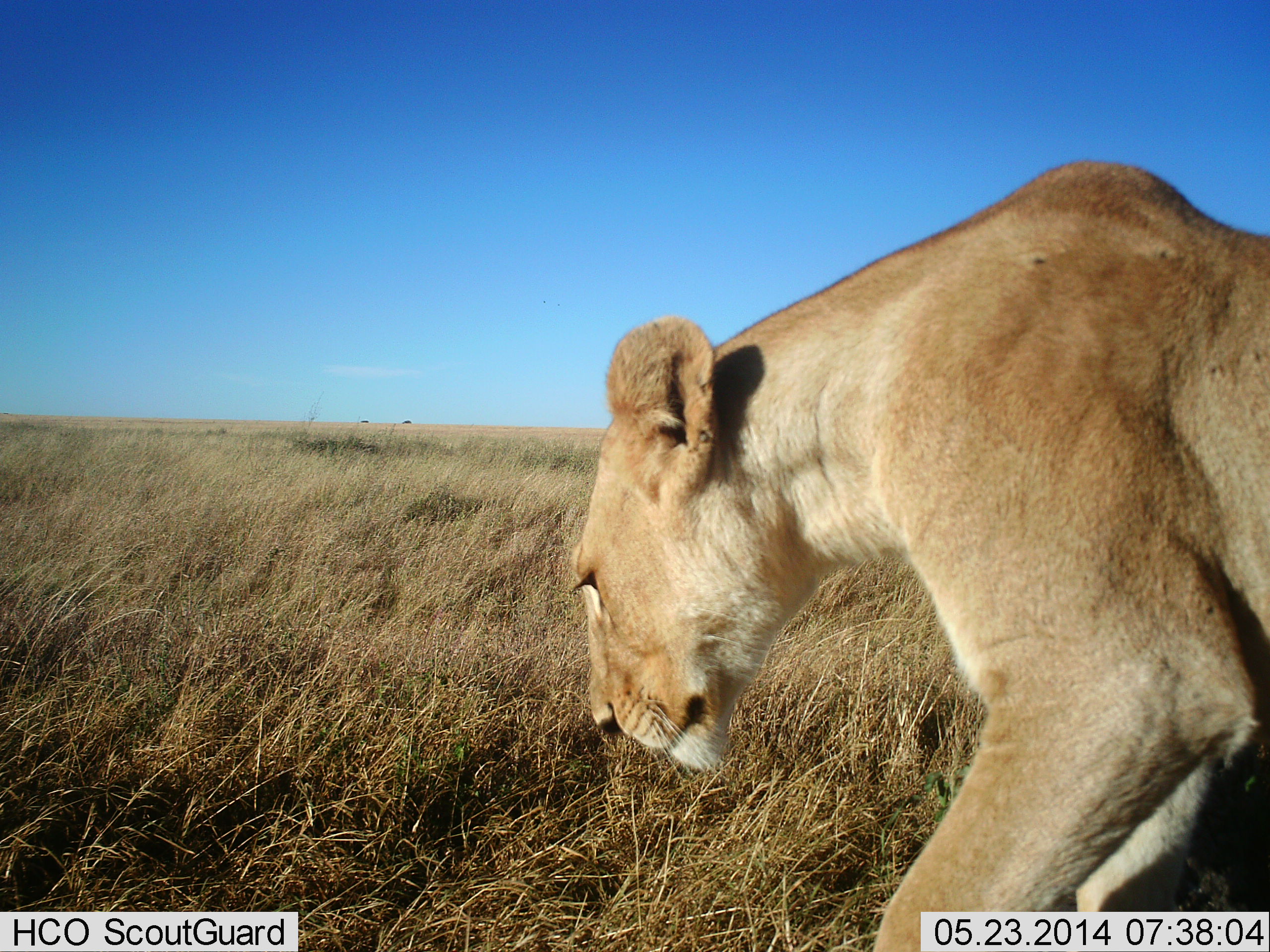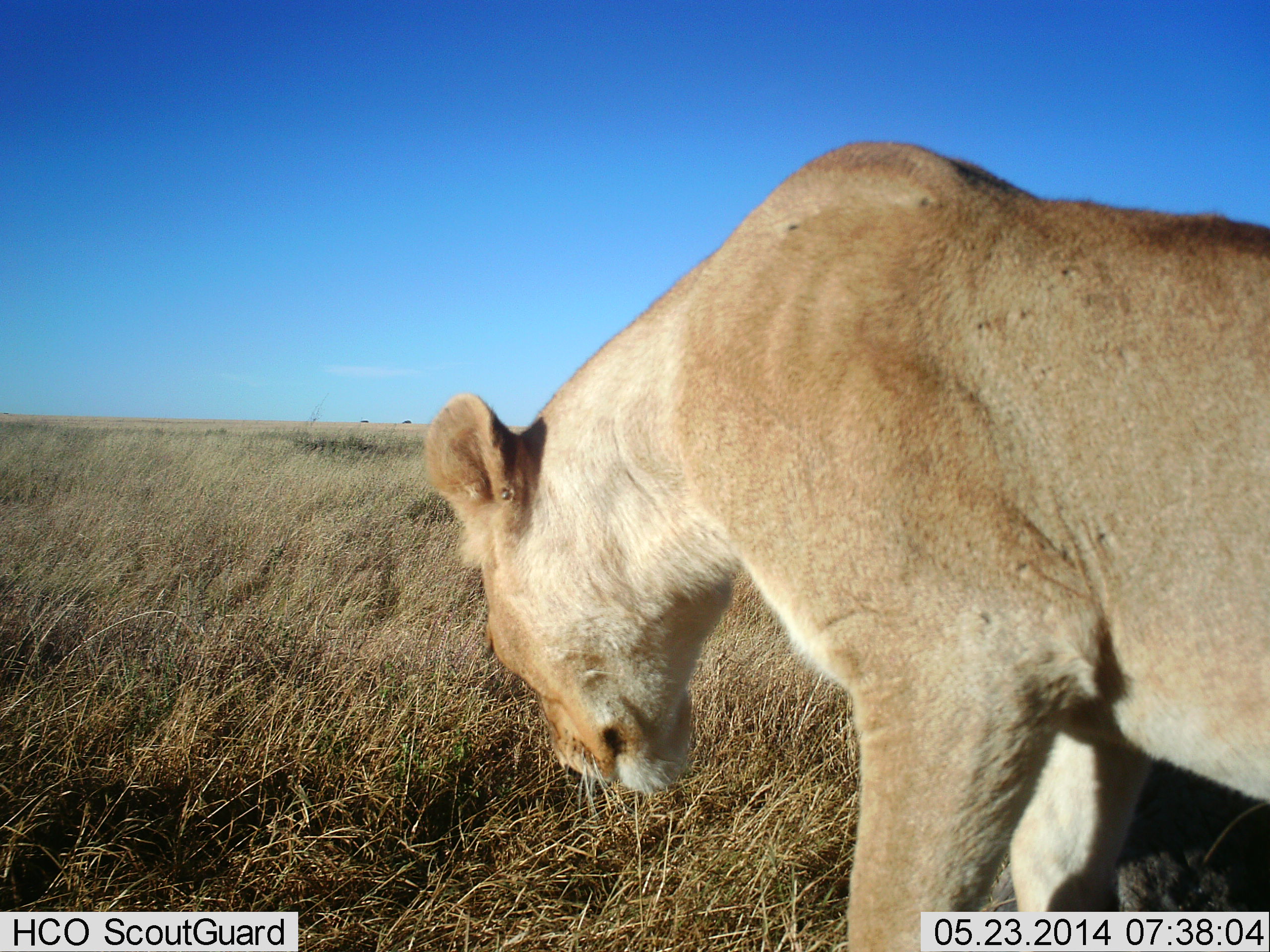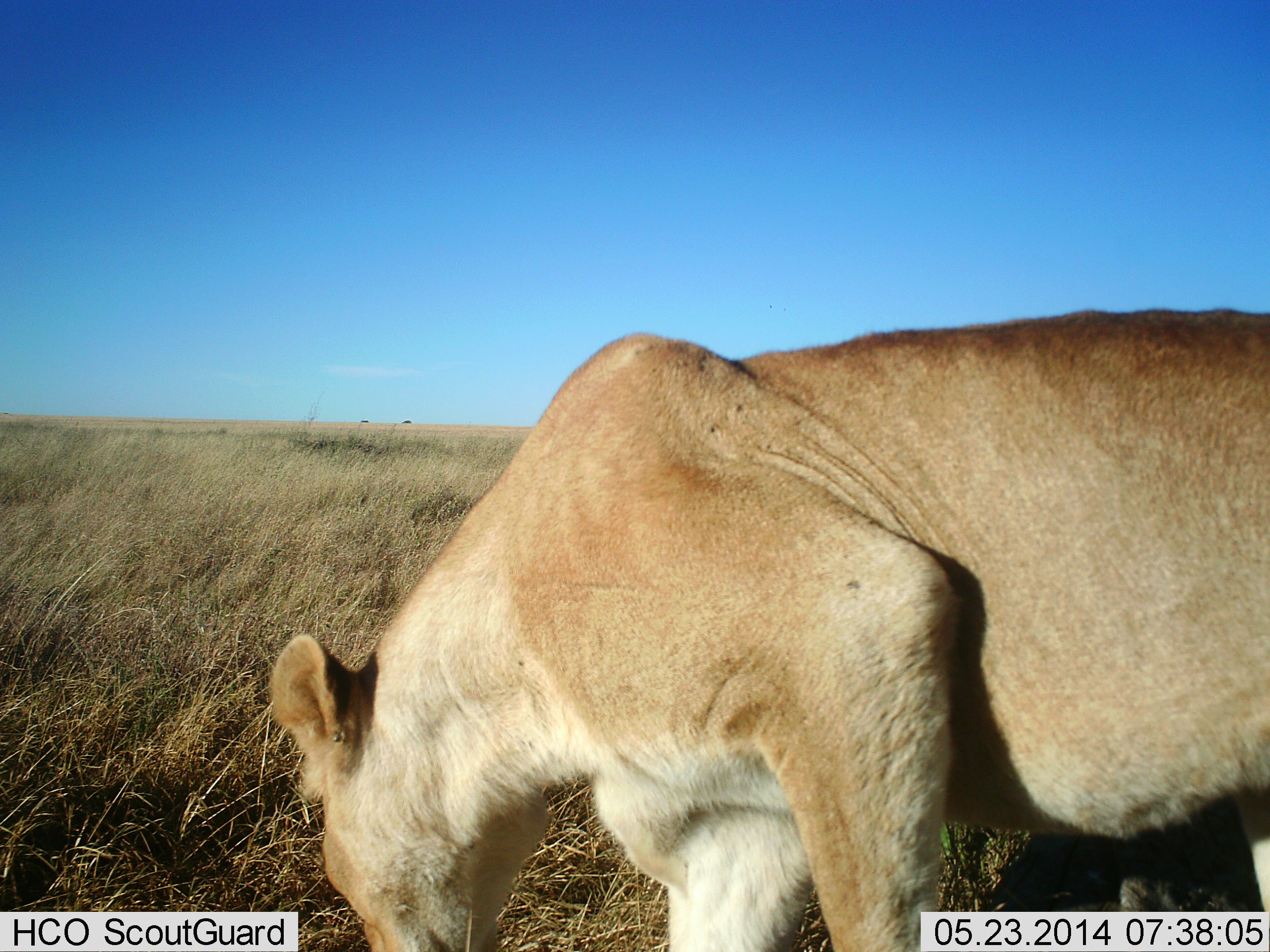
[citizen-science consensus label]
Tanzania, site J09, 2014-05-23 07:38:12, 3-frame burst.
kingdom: Animalia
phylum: Chordata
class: Mammalia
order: Carnivora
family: Felidae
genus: Panthera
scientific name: Panthera leo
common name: lion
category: lionfemale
Lionfemale (lion) (Panthera leo), count 1. Behavior (volunteer vote fractions): standing 40%, resting 10%, moving 50%, interacting 0%. Young present (vote fraction): 0%. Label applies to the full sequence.